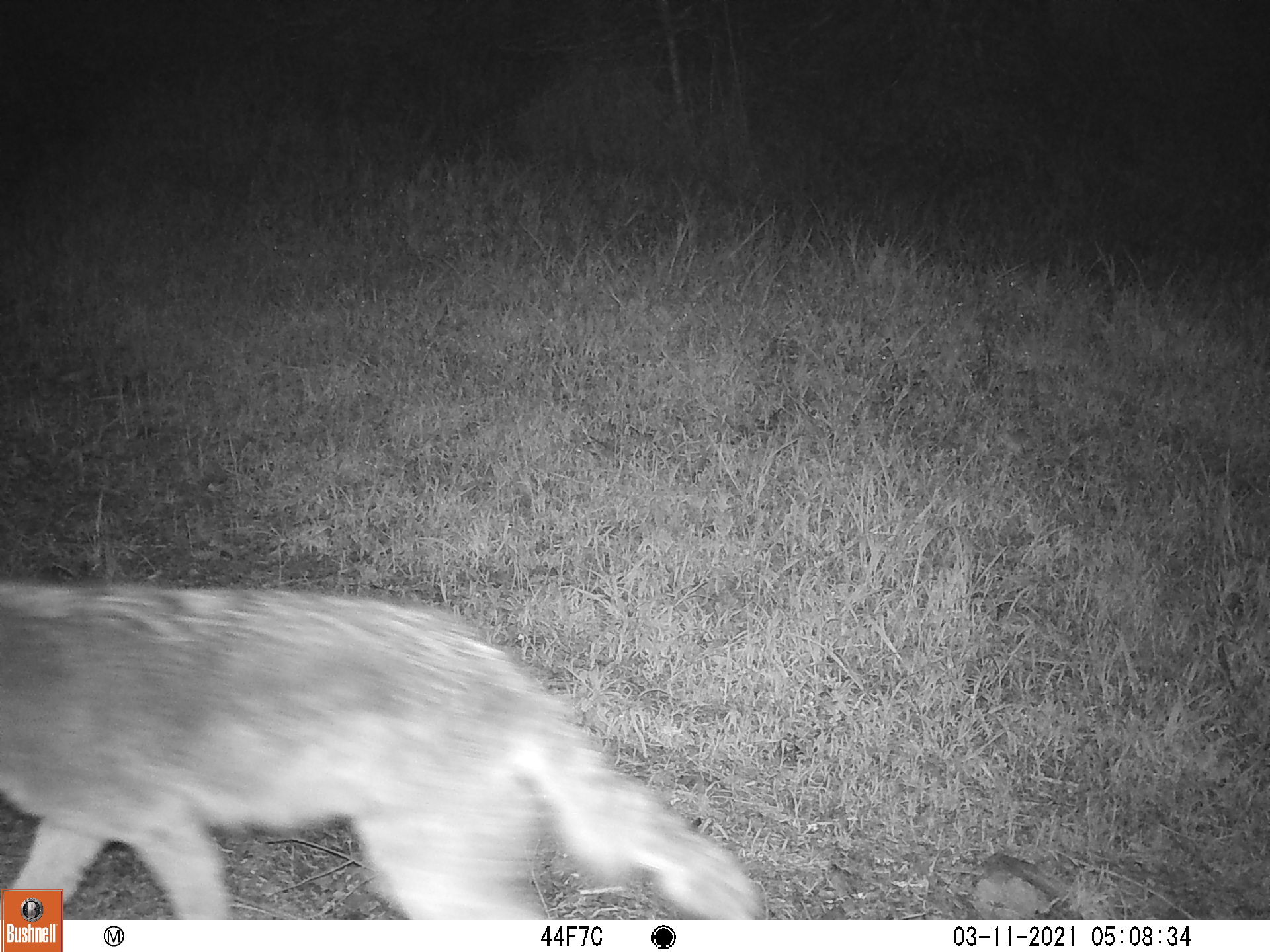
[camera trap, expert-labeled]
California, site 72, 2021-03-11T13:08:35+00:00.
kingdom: Animalia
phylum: Chordata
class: Mammalia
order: Carnivora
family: Canidae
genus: Canis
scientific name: Canis latrans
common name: coyote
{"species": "coyote (Canis latrans)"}